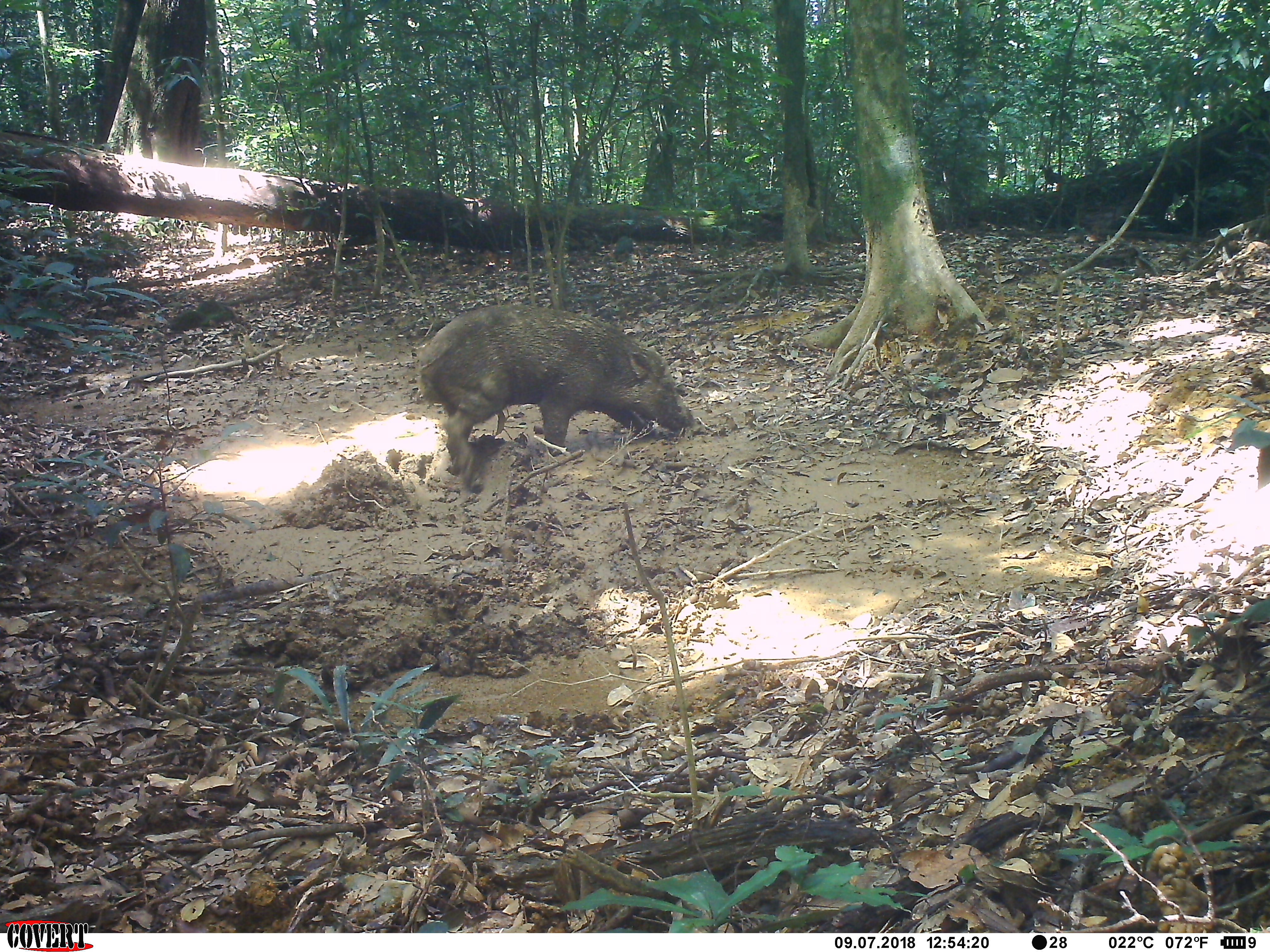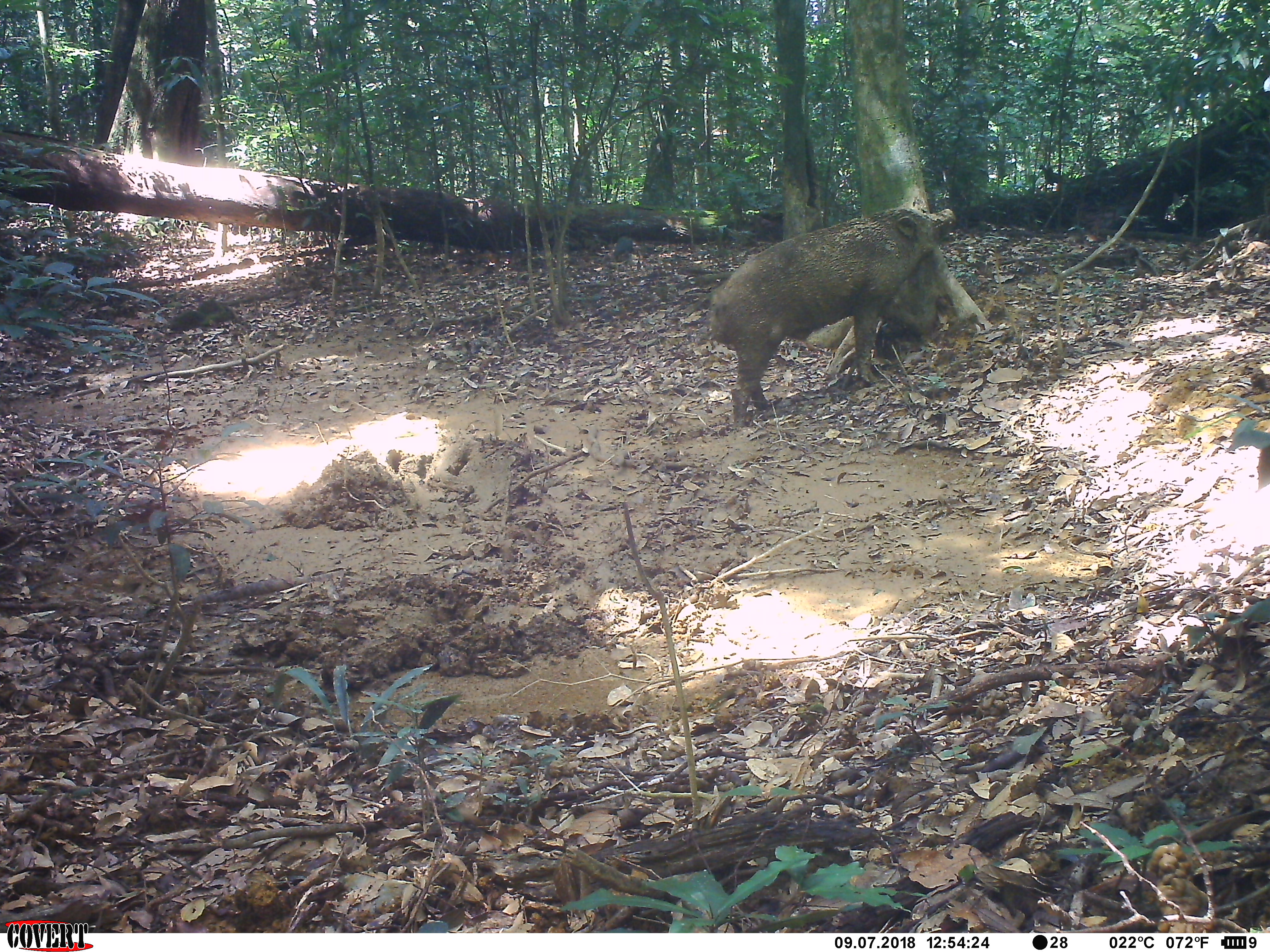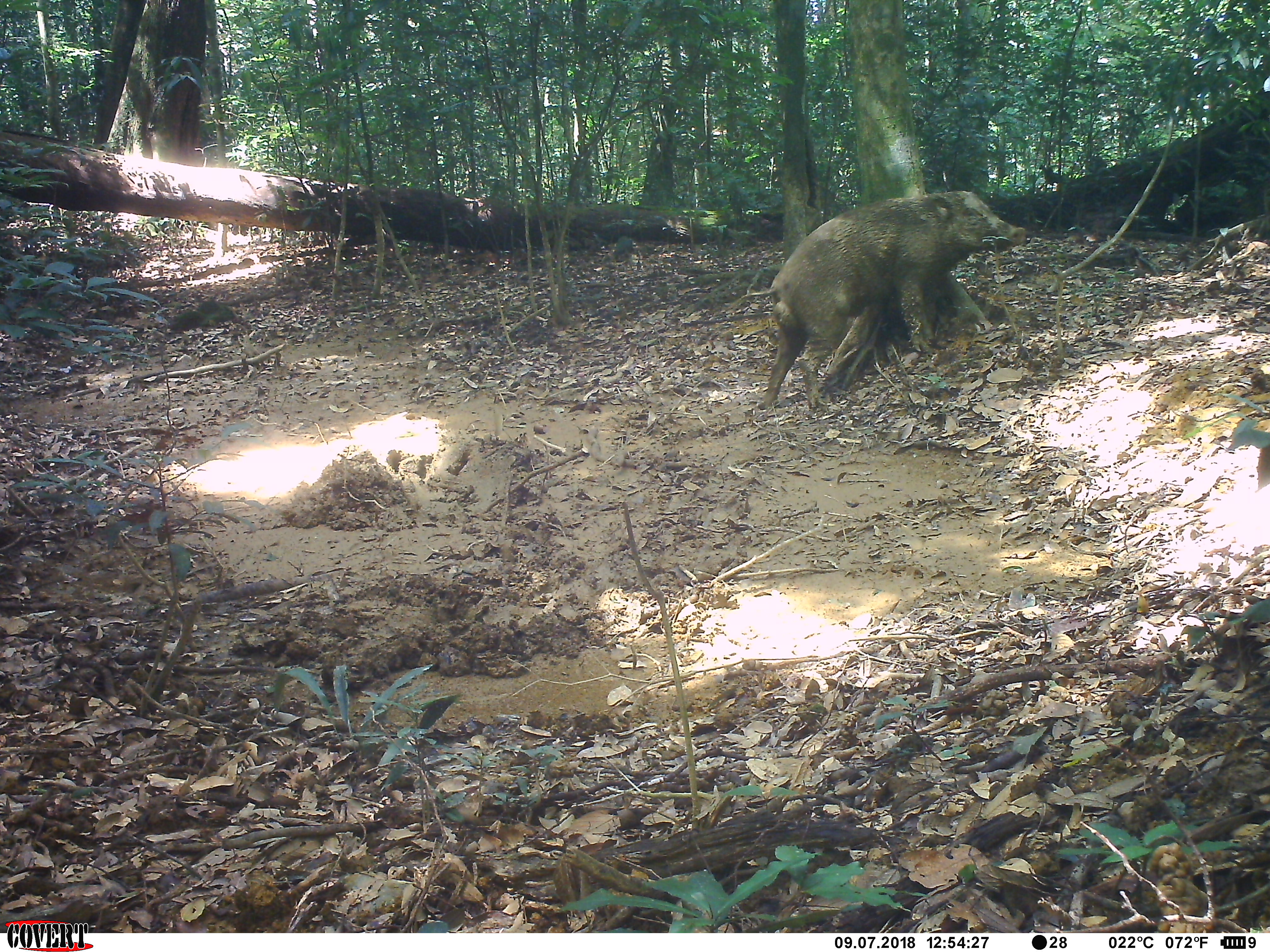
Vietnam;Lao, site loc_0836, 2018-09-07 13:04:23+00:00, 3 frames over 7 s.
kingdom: Animalia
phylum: Chordata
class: Mammalia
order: Artiodactyla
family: Suidae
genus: Sus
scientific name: Sus scrofa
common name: eurasian wild pig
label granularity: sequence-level